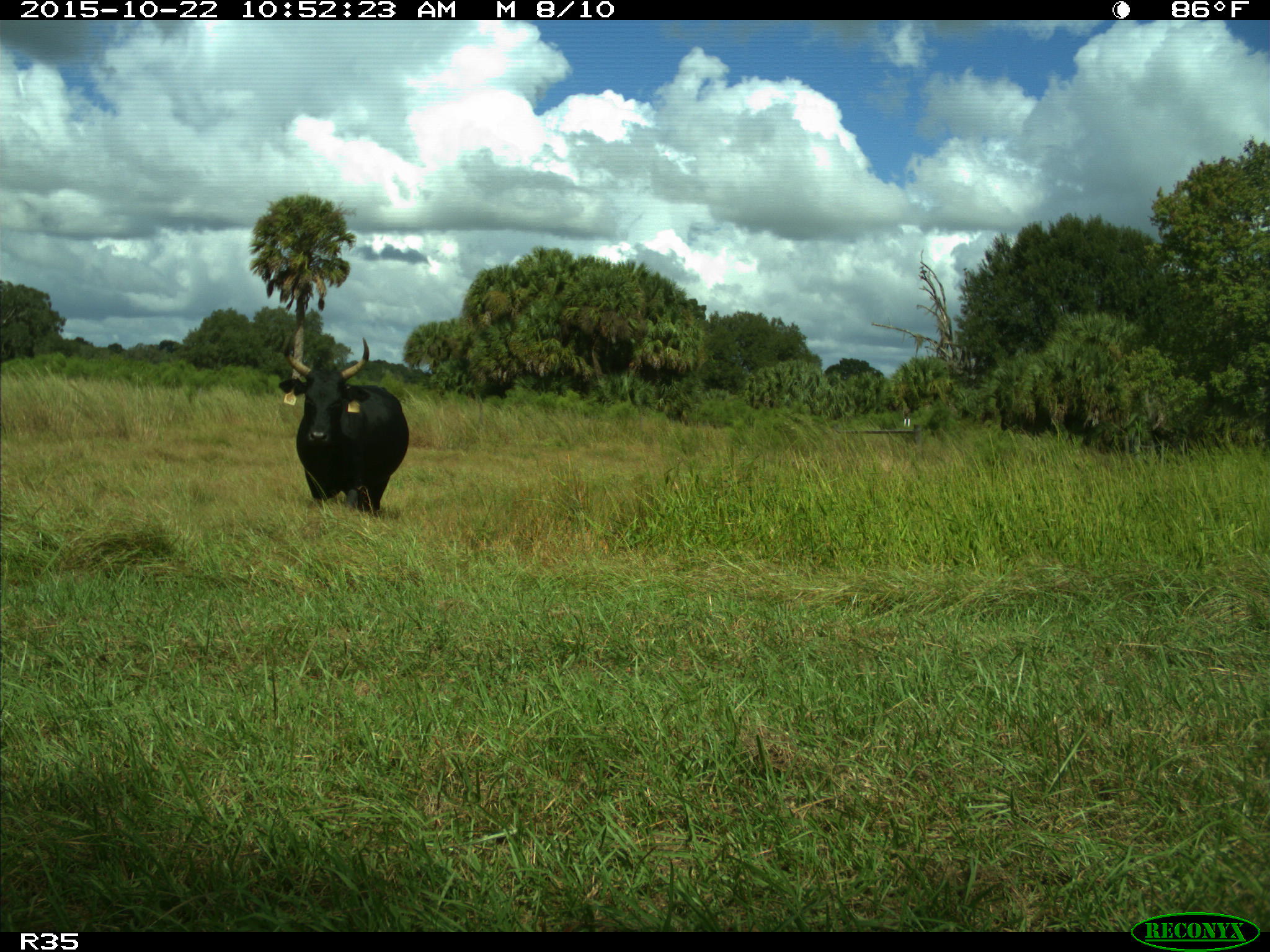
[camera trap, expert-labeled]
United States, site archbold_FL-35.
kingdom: Animalia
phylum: Chordata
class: Mammalia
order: Artiodactyla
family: Bovidae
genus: Bos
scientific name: Bos taurus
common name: domestic cow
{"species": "Bos taurus (domestic cow)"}